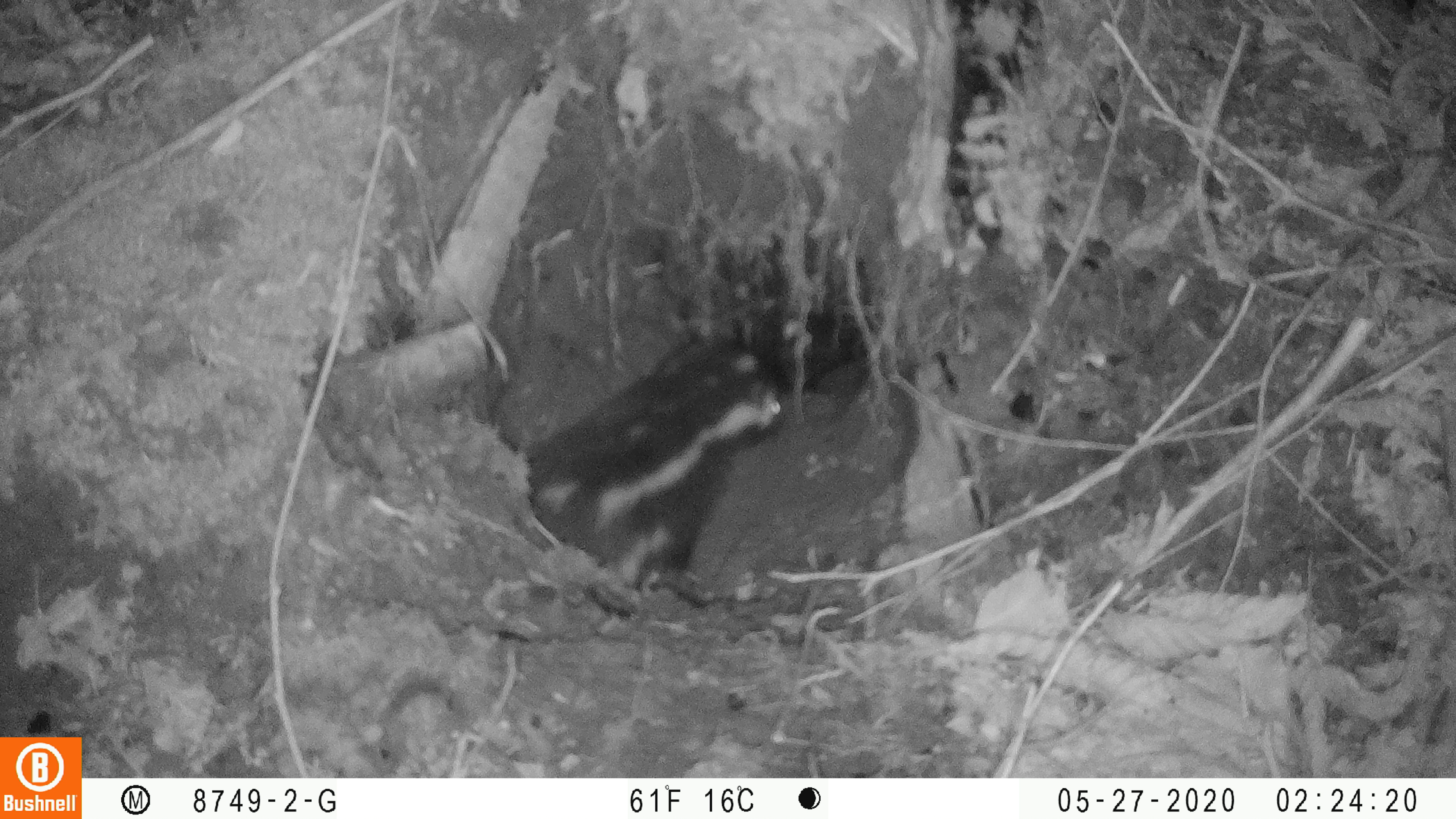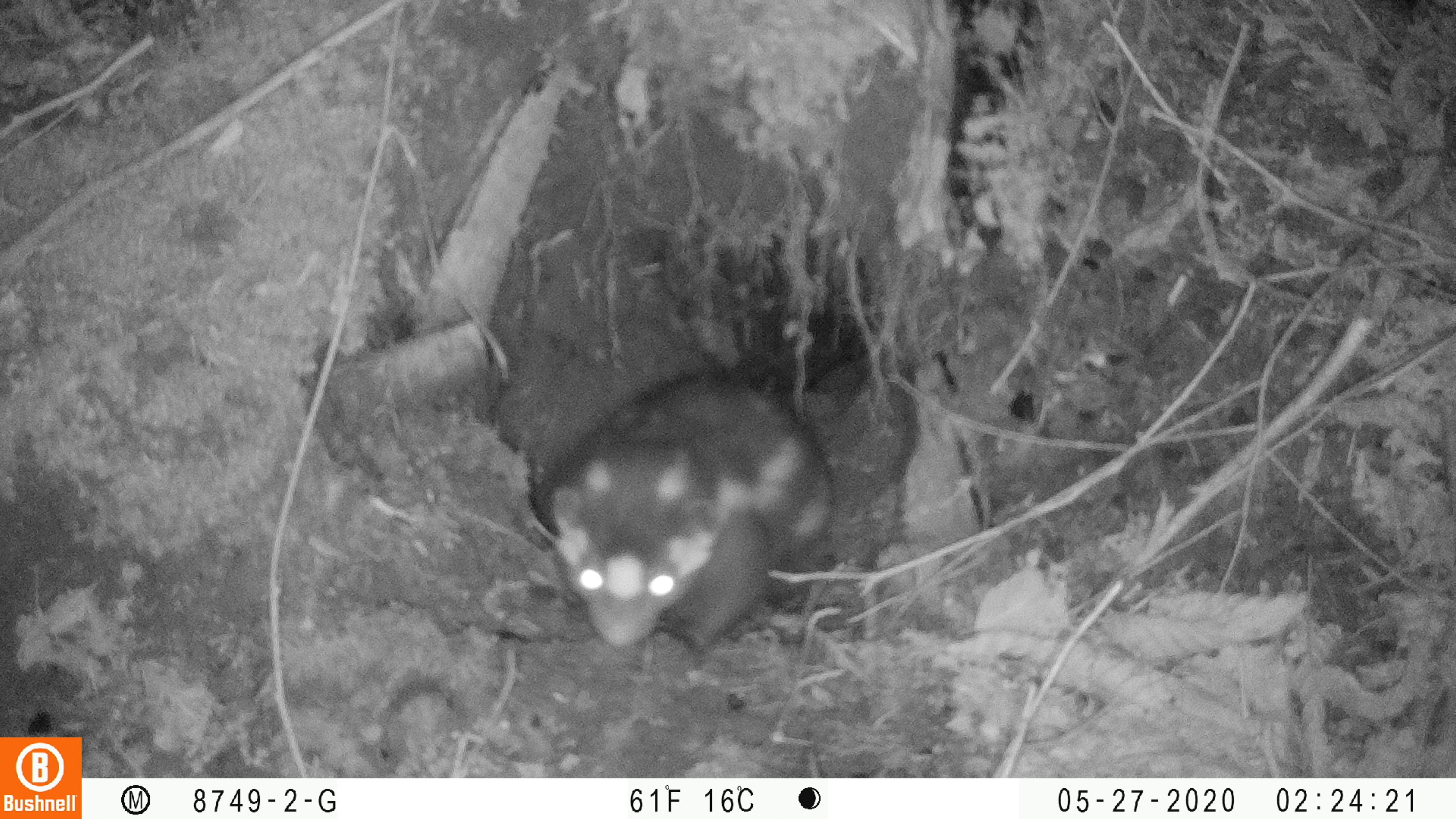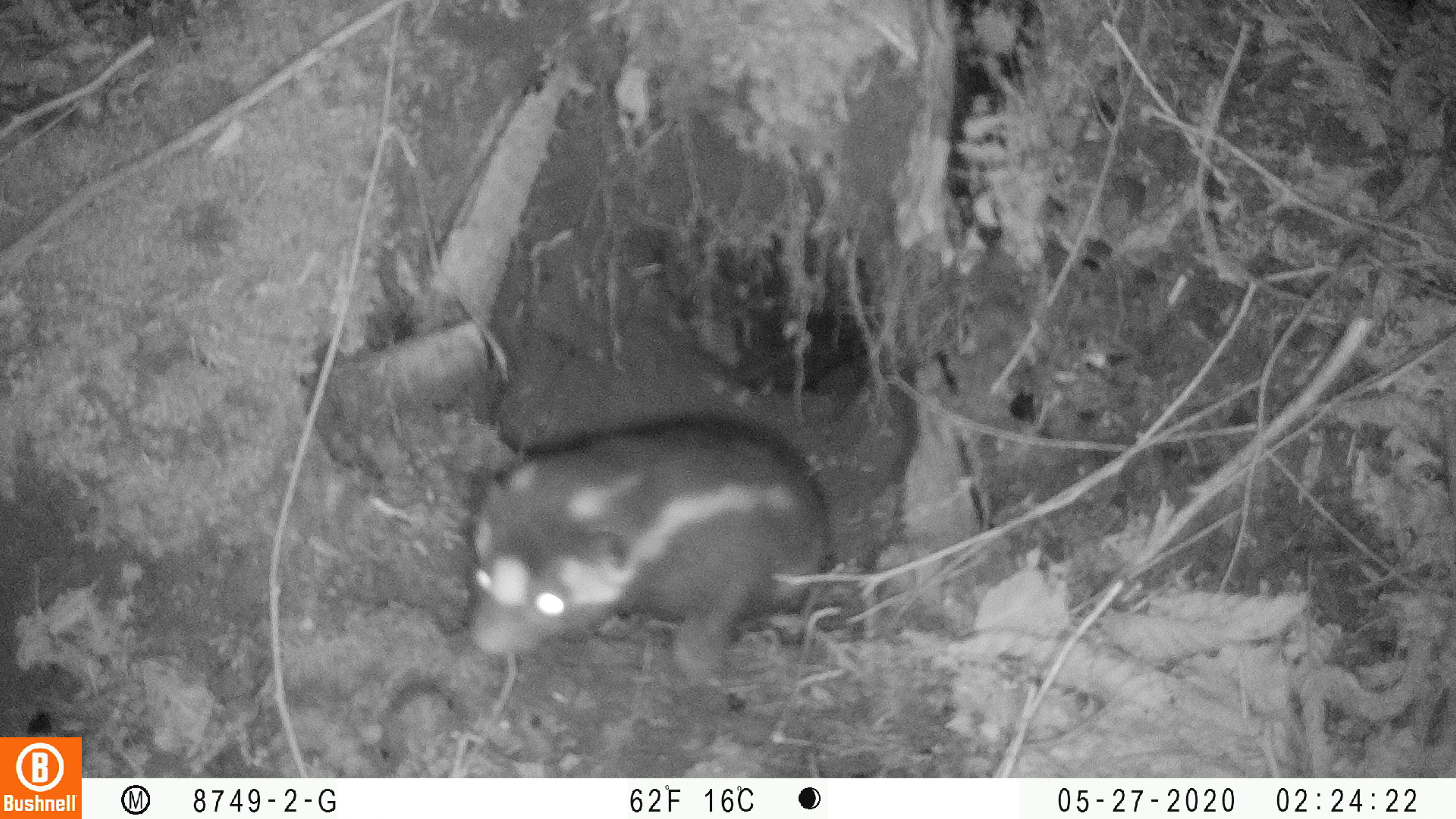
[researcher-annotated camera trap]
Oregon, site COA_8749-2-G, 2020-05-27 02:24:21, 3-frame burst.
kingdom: Animalia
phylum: Chordata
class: Mammalia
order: Carnivora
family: Mephitidae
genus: Spilogale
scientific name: Spilogale gracilis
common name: western spotted skunk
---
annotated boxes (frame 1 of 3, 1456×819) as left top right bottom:
western spotted skunk: 508 321 795 588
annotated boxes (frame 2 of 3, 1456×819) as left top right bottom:
western spotted skunk: 539 351 840 668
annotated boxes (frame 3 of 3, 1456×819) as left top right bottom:
western spotted skunk: 450 402 842 691